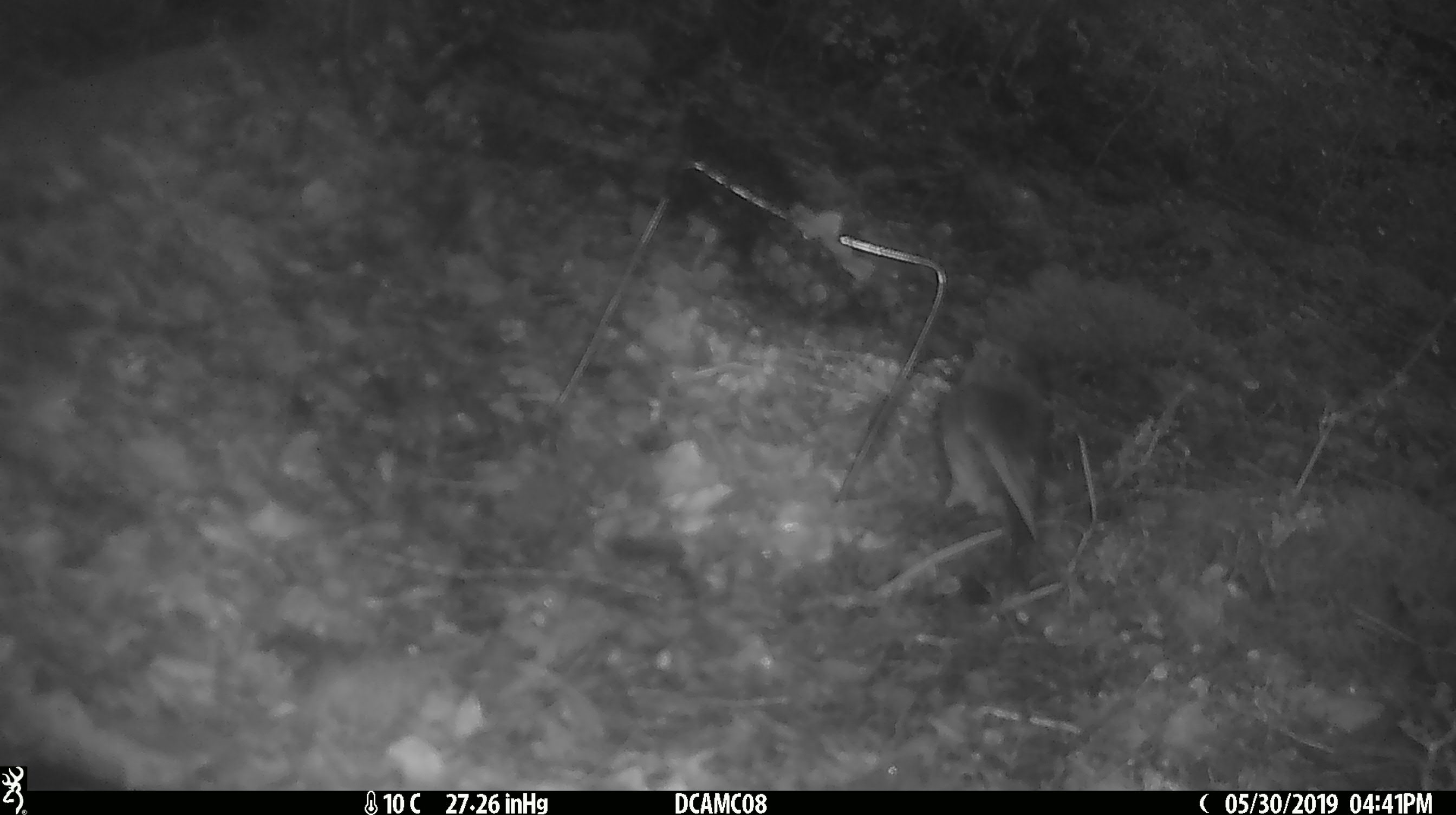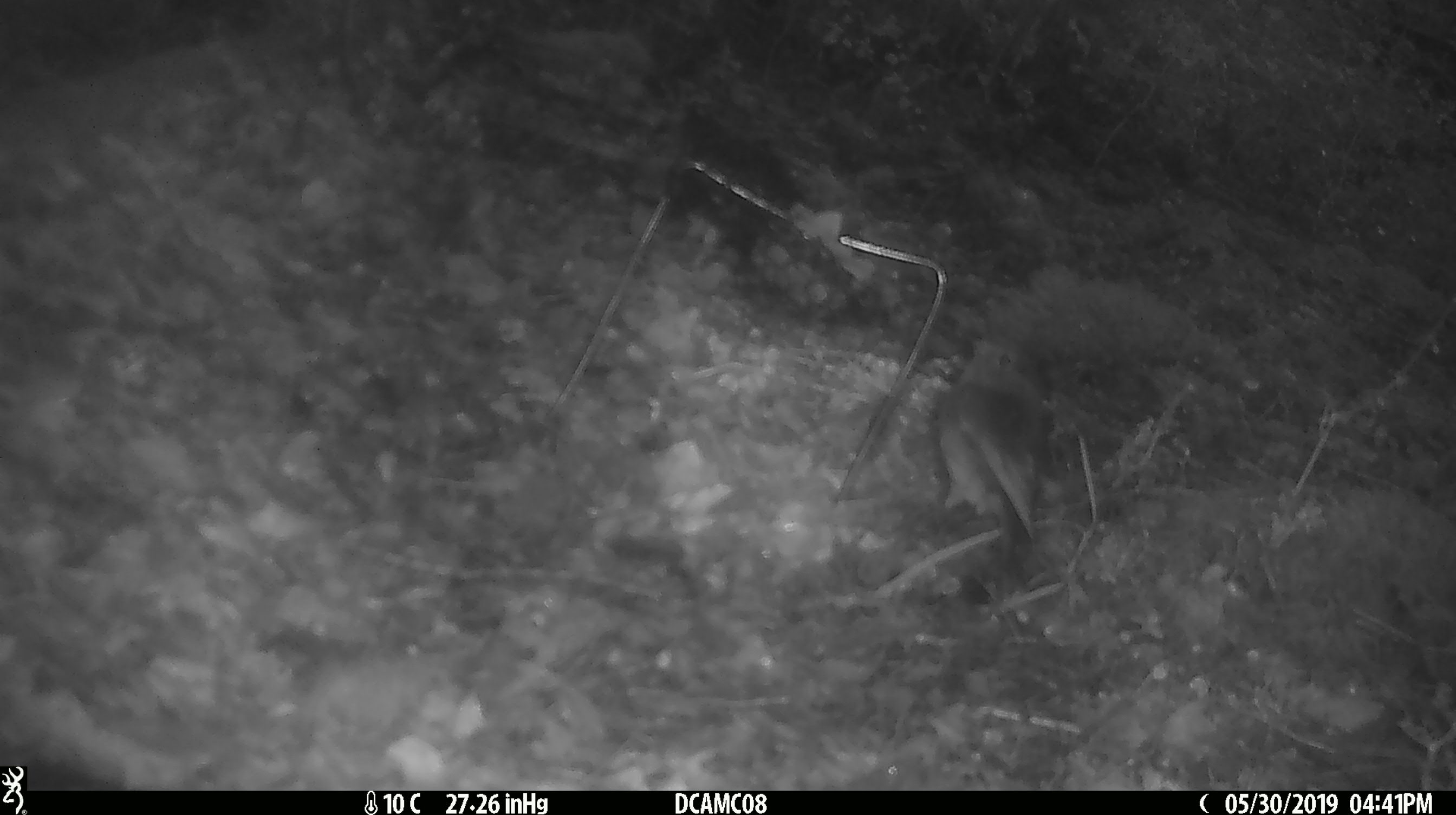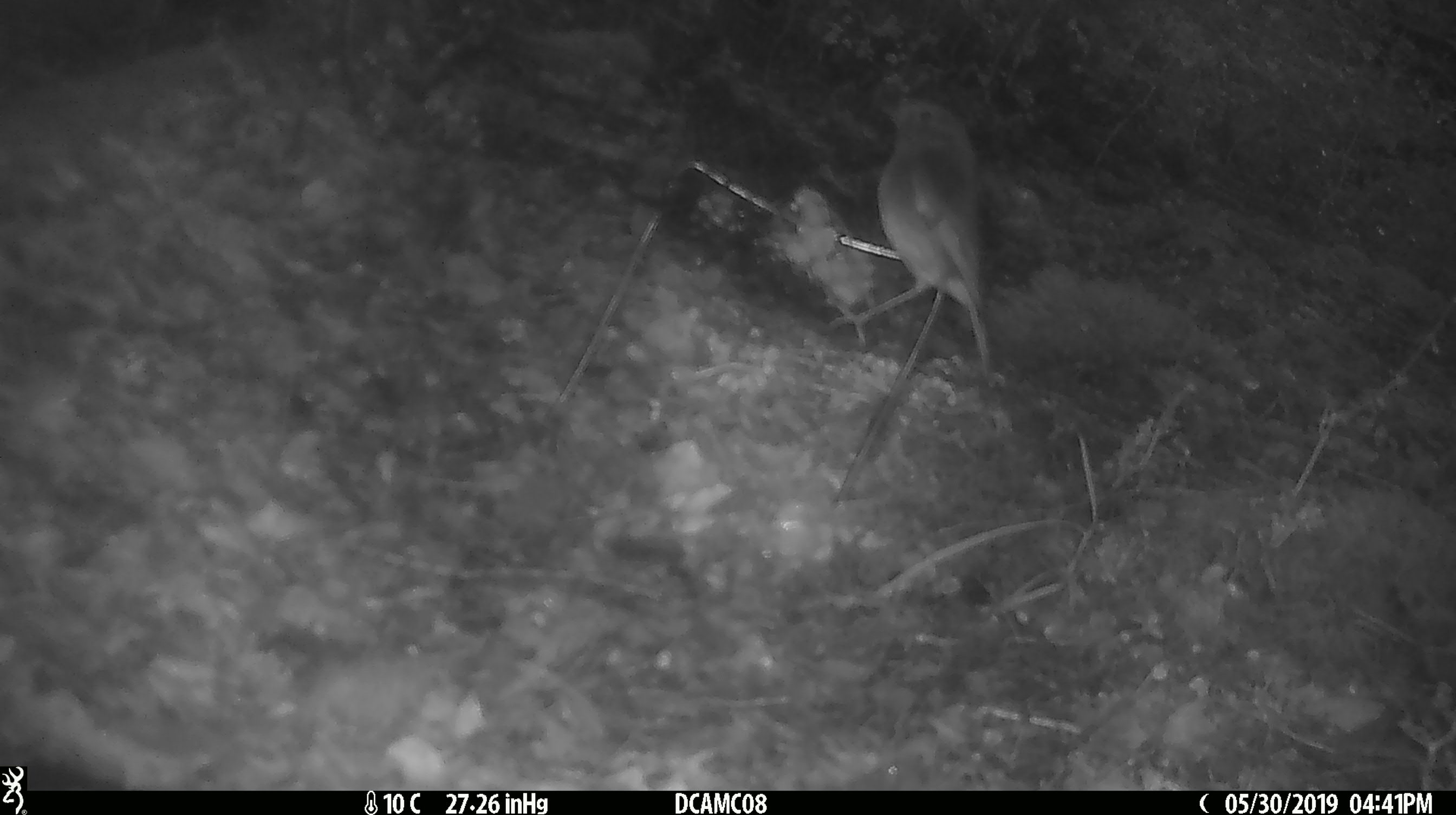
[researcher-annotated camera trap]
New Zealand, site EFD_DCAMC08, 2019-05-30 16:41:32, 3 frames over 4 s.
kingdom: Animalia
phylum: Chordata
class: Aves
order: Passeriformes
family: Petroicidae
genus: Petroica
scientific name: Petroica australis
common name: new zealand robin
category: robin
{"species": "robin (new zealand robin) (Petroica australis)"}